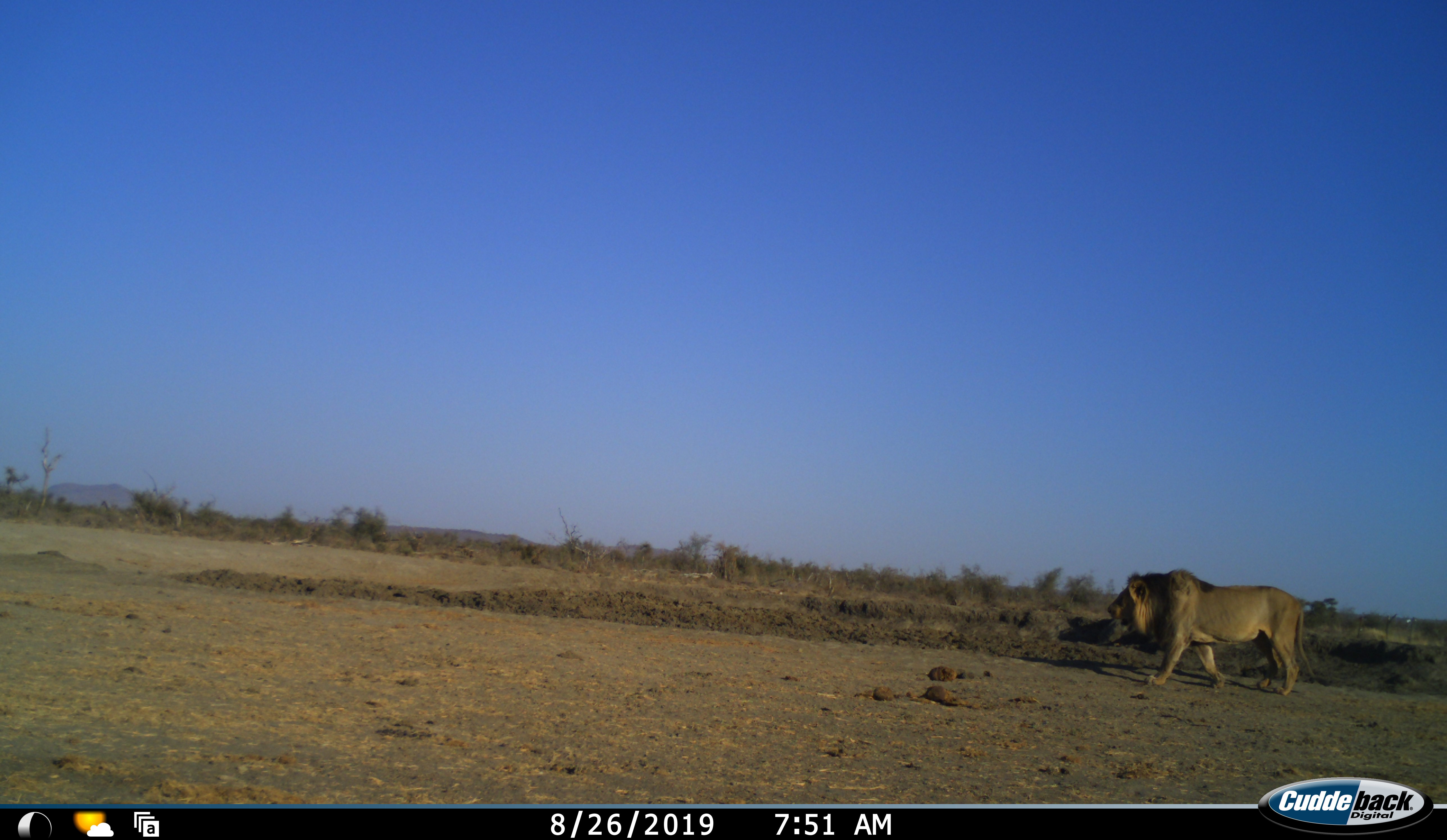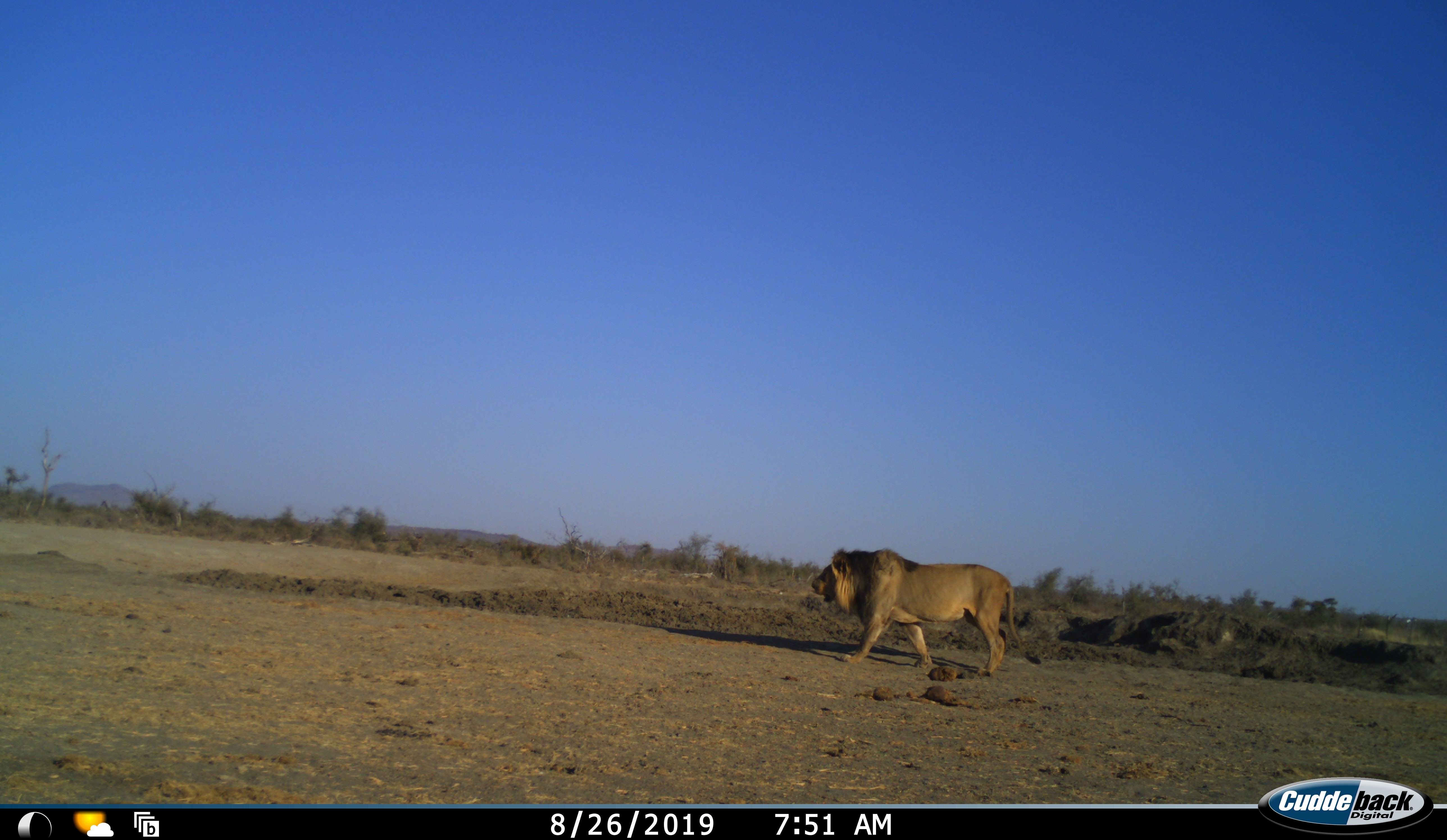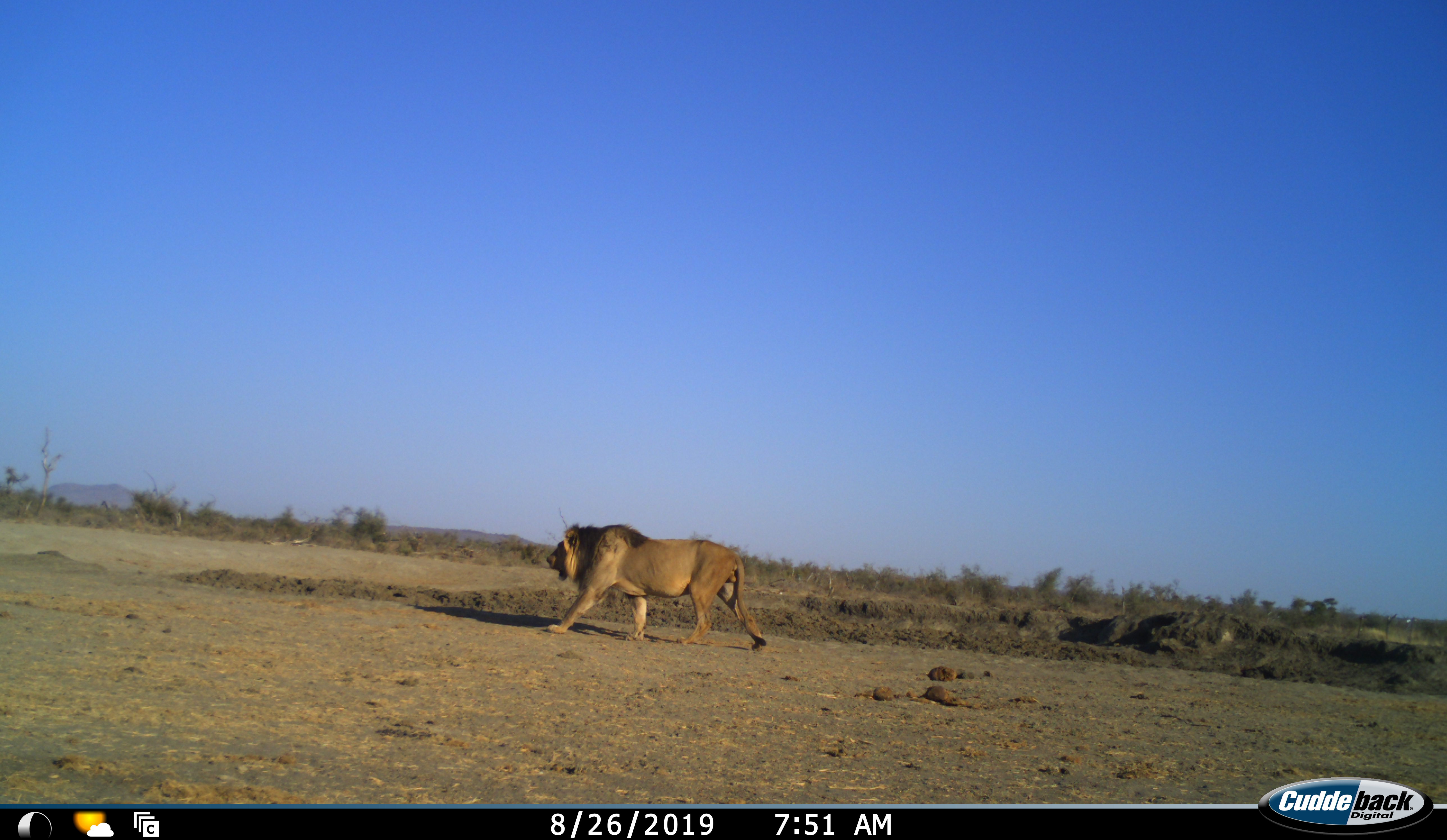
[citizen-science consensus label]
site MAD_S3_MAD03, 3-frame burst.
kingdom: Animalia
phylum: Chordata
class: Mammalia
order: Carnivora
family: Felidae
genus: Panthera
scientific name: Panthera leo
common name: lion male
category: lionmale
Lionmale (lion male) (Panthera leo), count 1. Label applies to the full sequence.